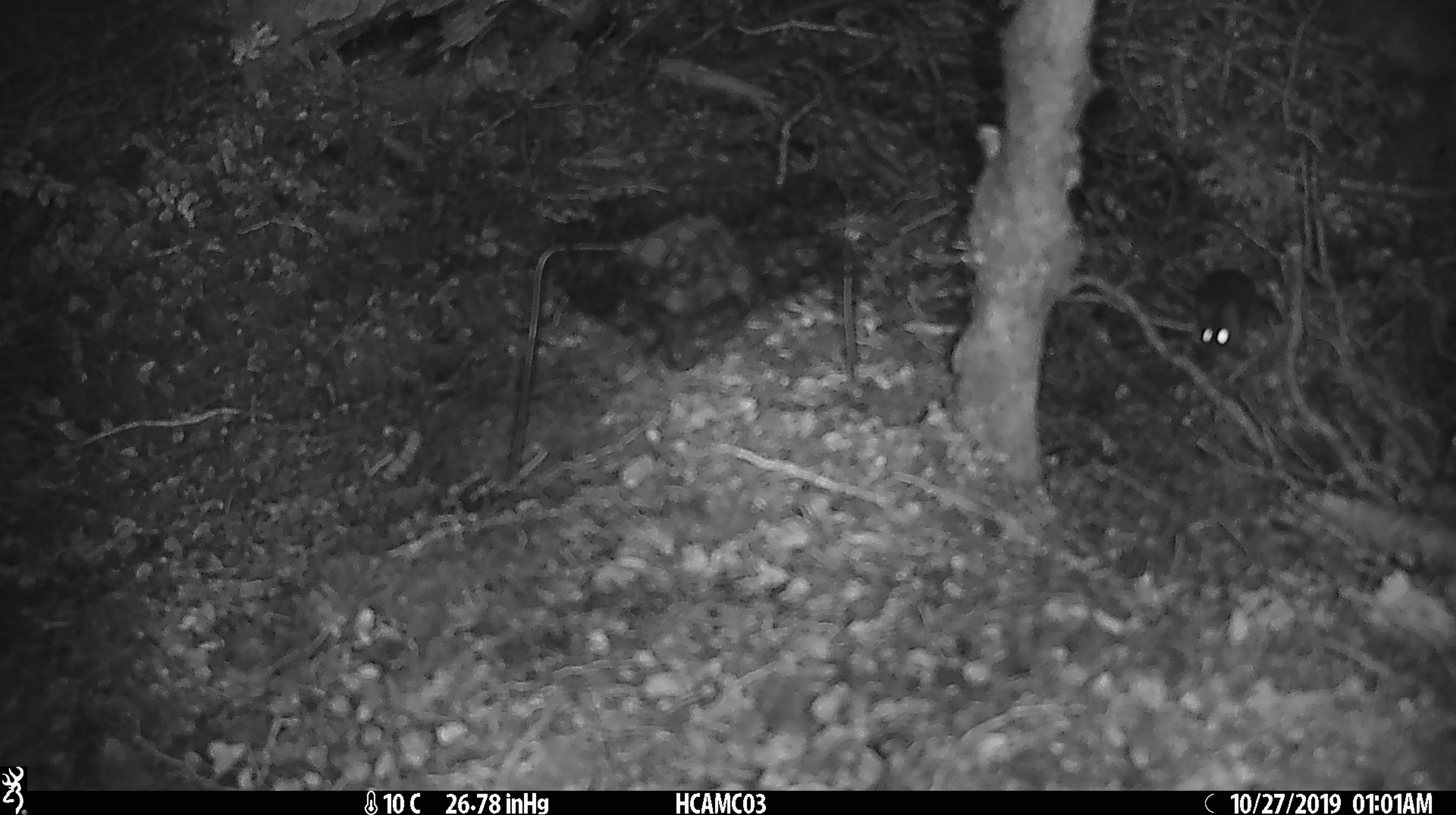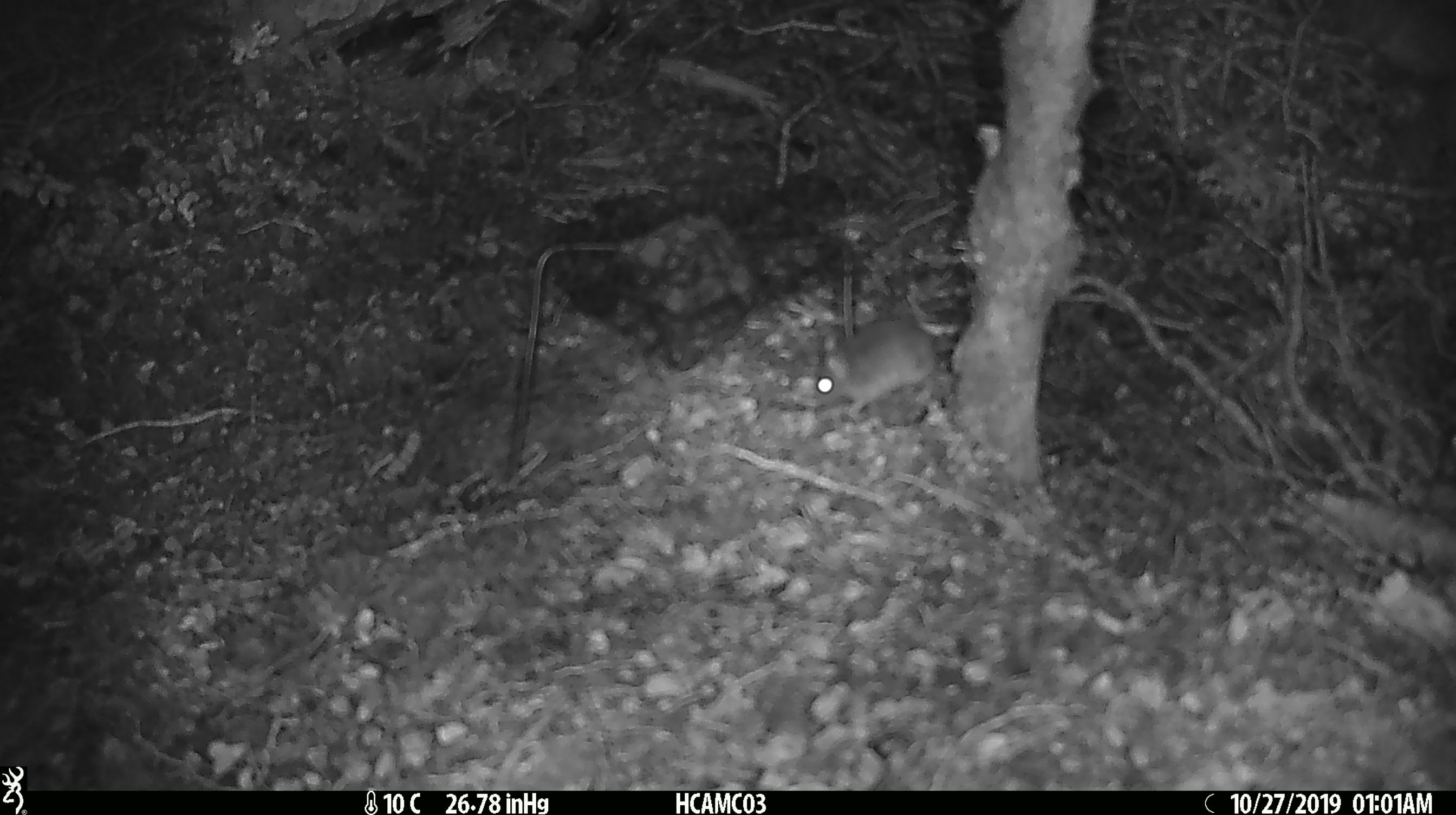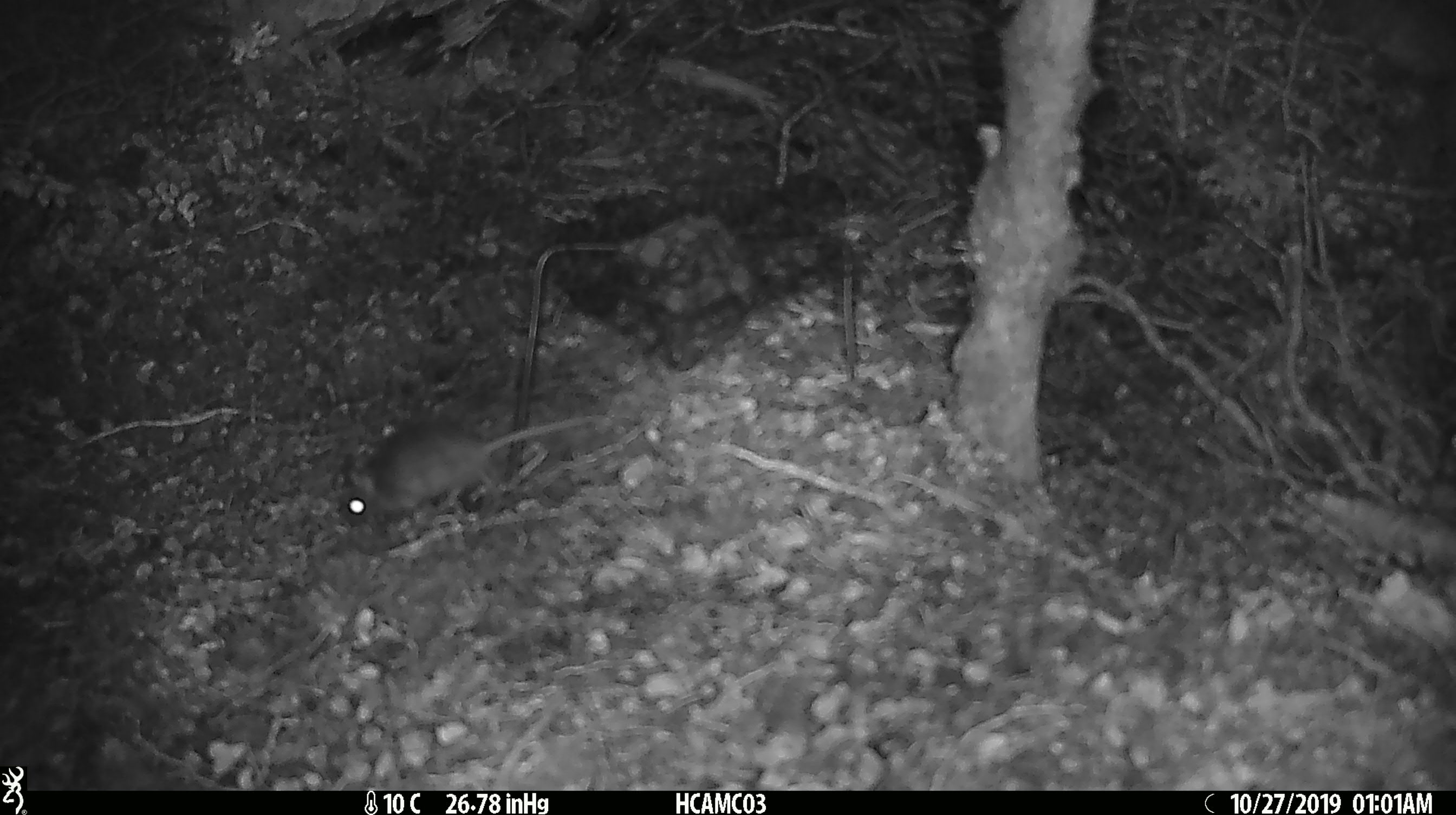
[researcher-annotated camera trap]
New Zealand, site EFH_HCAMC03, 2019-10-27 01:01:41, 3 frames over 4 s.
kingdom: Animalia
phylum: Chordata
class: Mammalia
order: Rodentia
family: Muridae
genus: Mus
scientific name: Mus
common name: mouse